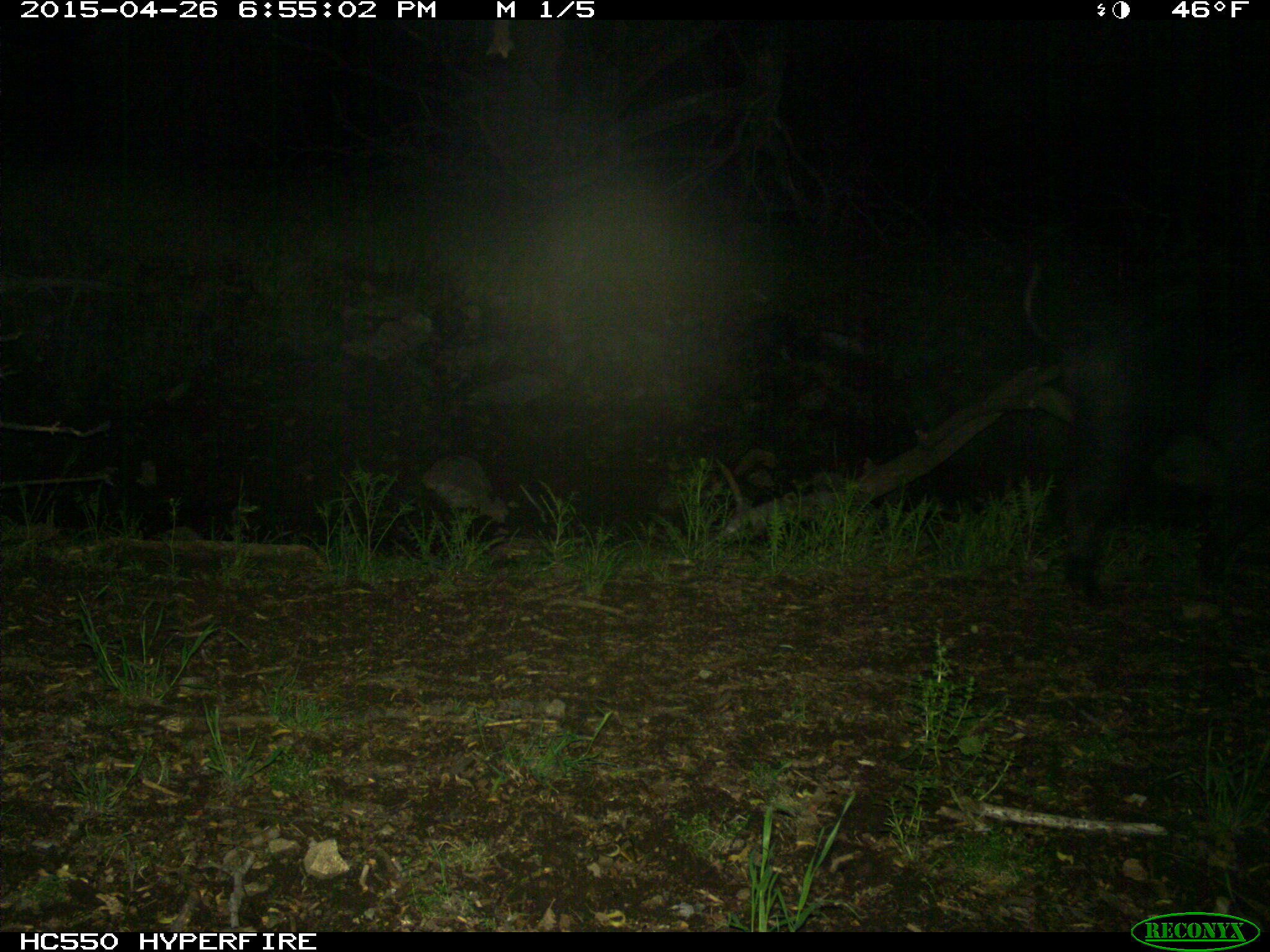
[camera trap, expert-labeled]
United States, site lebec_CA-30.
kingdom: Animalia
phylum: Chordata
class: Mammalia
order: Artiodactyla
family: Suidae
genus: Sus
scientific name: Sus scrofa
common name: wild boar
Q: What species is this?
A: Sus scrofa (wild boar).